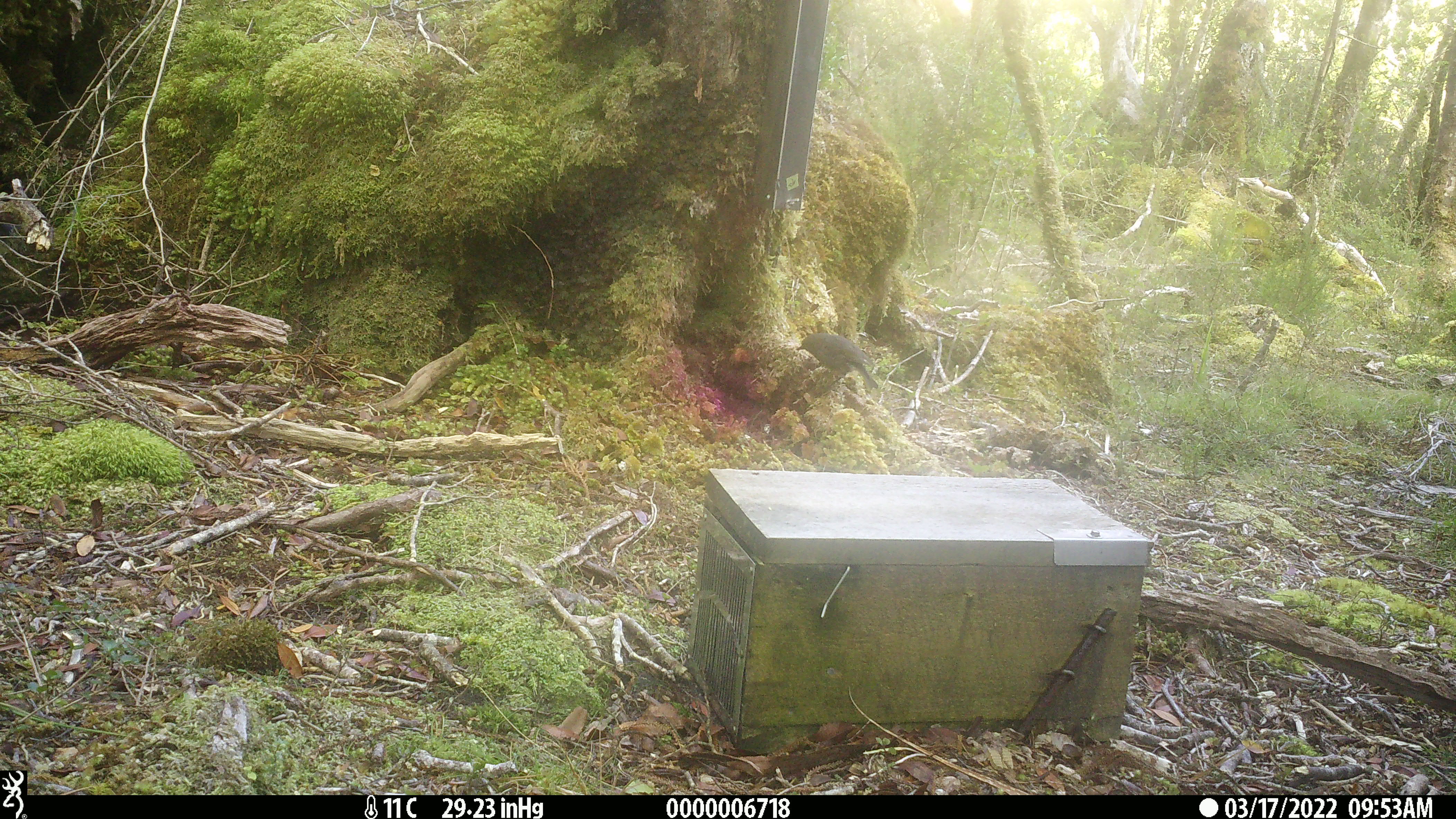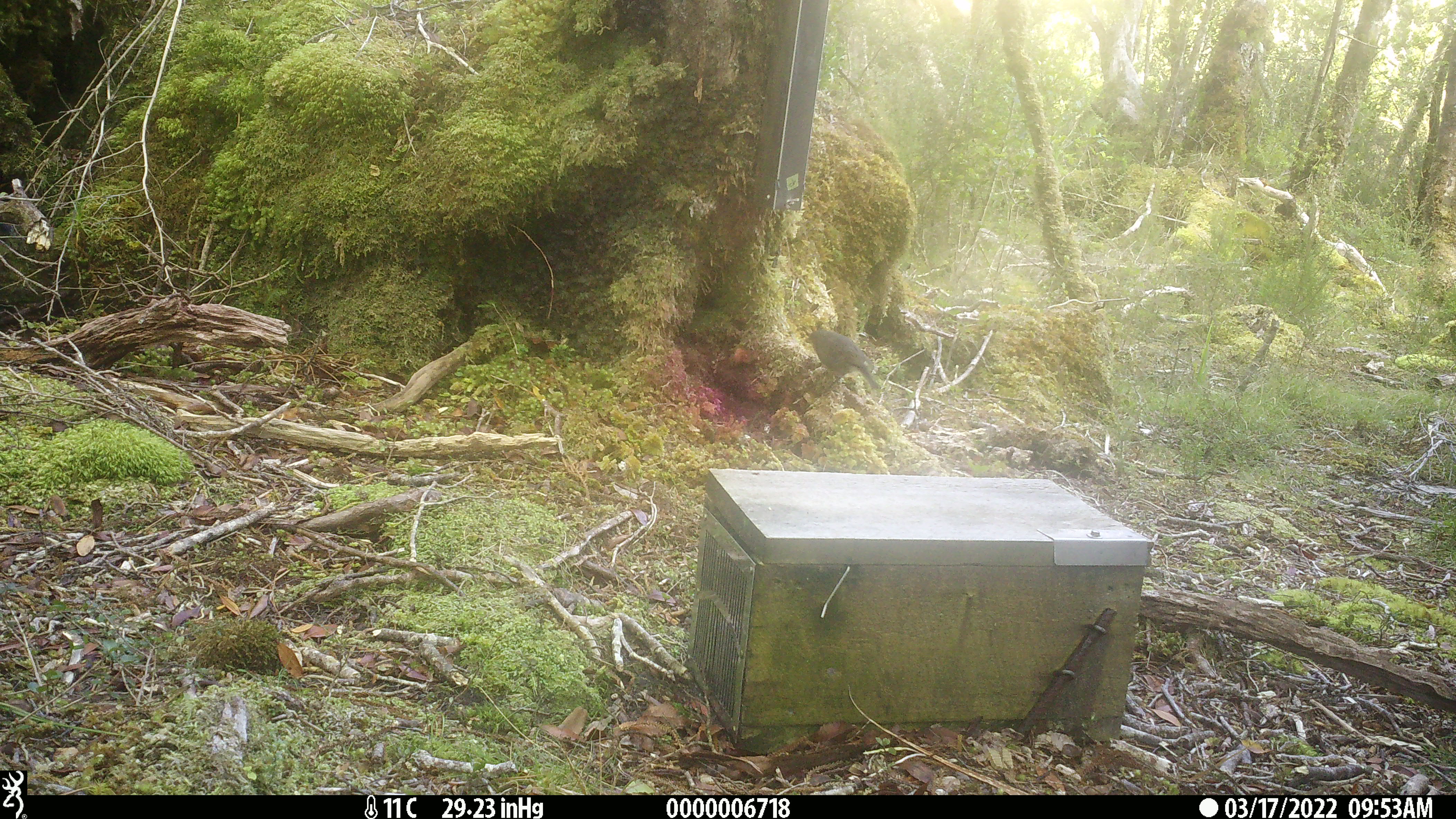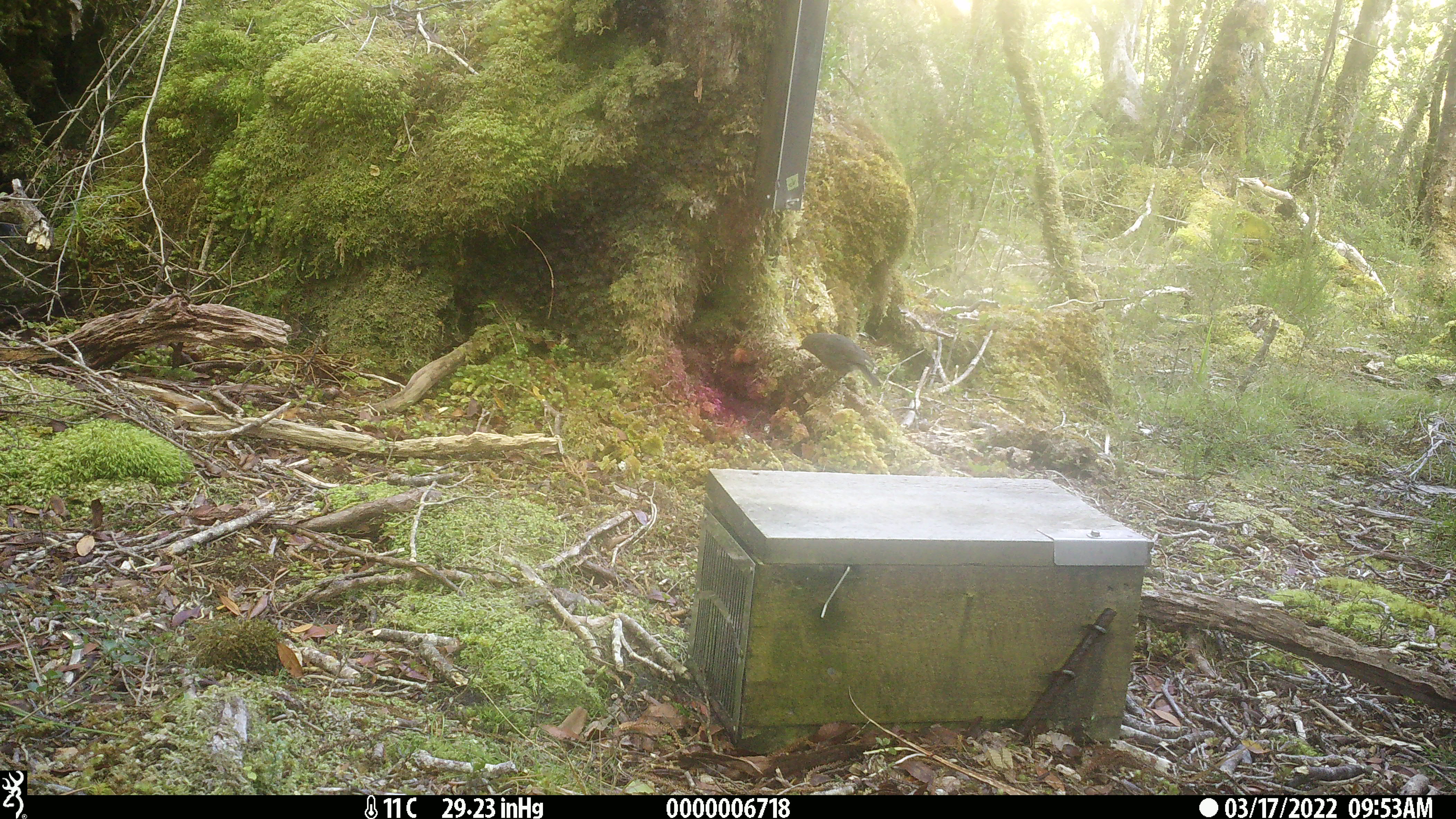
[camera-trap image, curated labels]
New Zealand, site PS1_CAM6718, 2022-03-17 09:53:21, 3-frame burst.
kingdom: Animalia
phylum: Chordata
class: Aves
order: Passeriformes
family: Petroicidae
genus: Petroica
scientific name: Petroica australis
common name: new zealand robin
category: robin